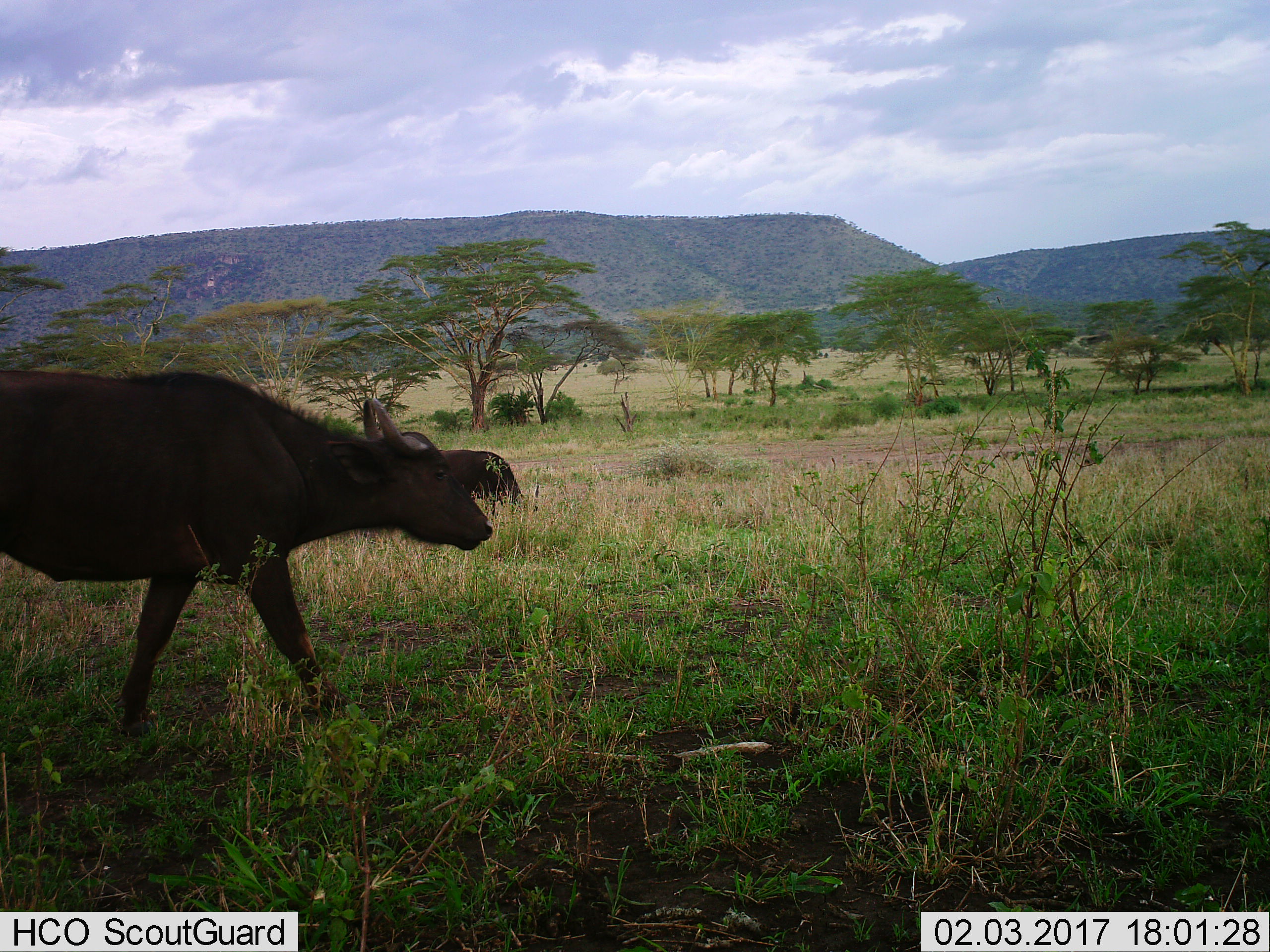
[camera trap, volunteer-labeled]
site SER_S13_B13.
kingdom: Animalia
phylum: Chordata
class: Mammalia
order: Artiodactyla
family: Bovidae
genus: Bos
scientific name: Bos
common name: cattle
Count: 2.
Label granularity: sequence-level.